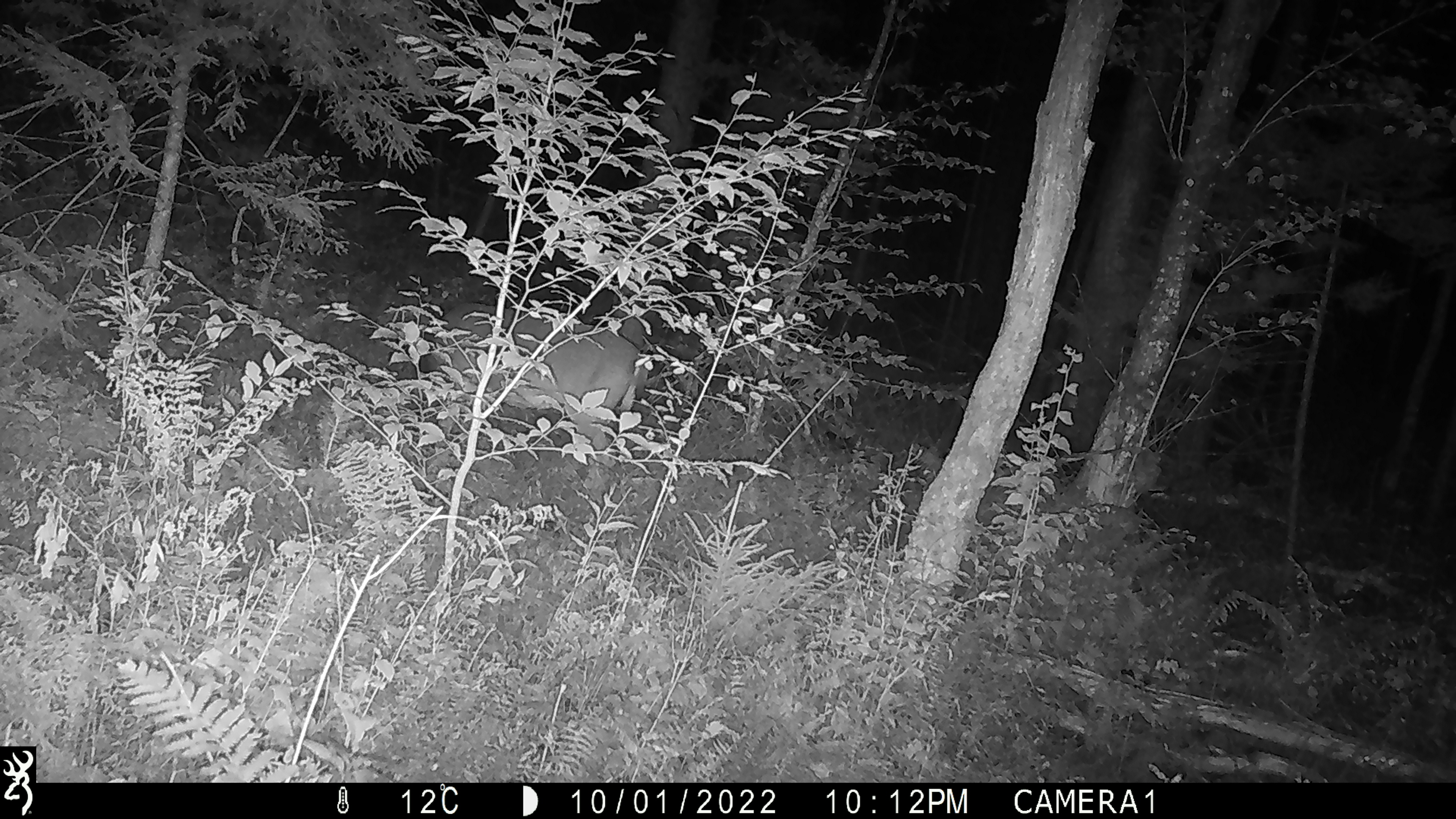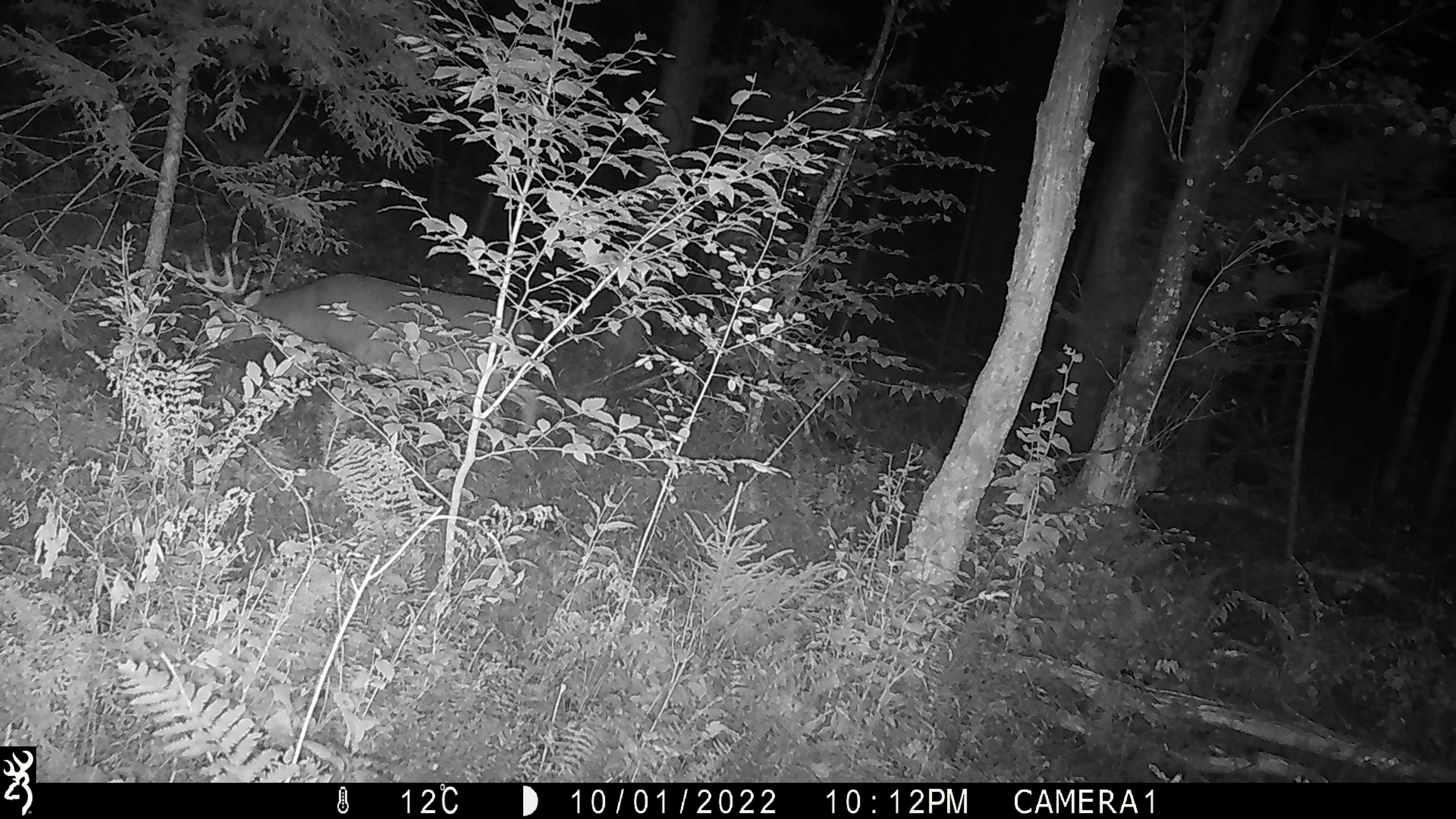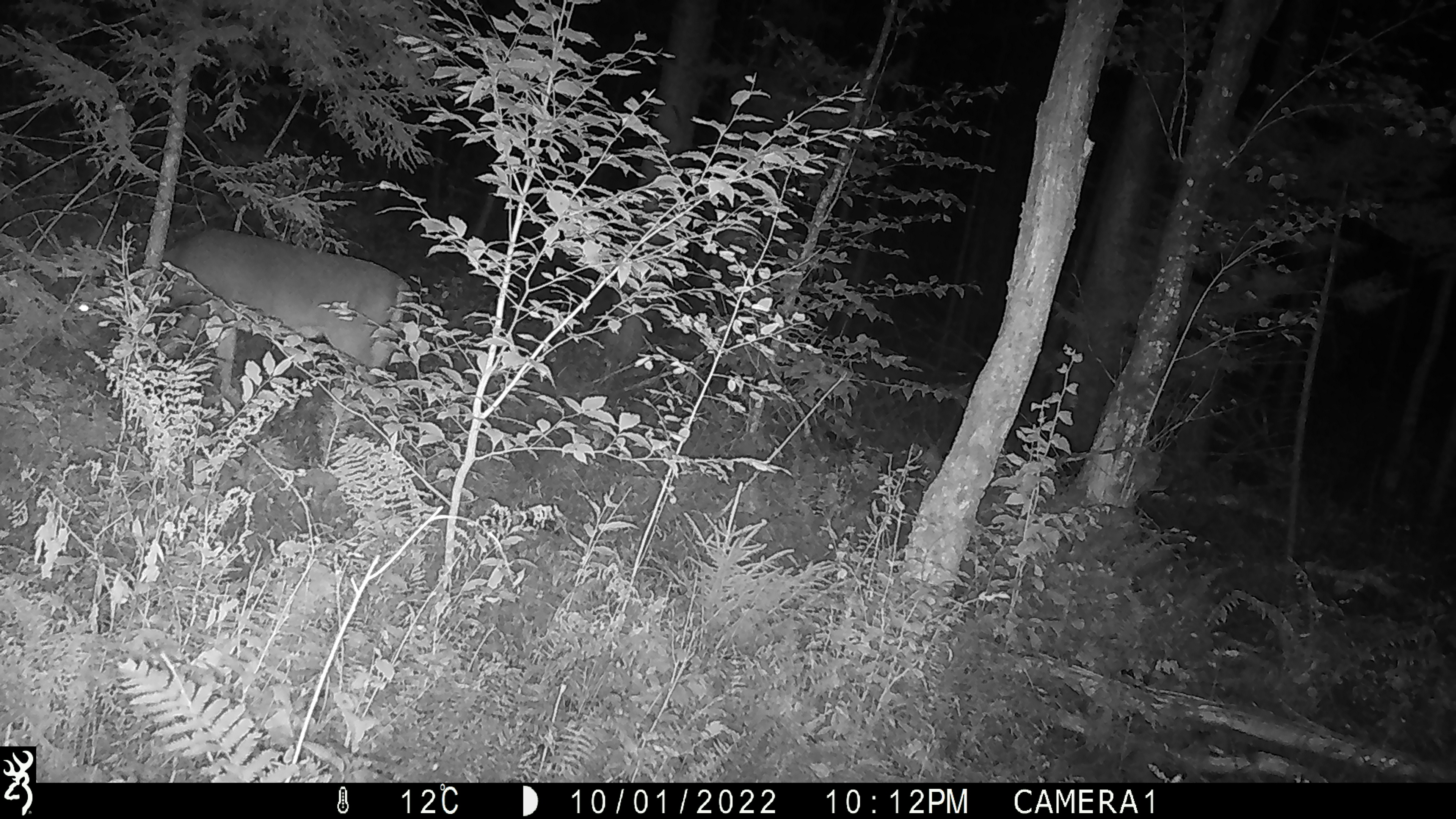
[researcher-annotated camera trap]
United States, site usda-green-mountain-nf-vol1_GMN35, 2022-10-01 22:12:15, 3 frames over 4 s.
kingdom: Animalia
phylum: Chordata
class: Mammalia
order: Artiodactyla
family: Cervidae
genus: Odocoileus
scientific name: Odocoileus virginianus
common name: white-tailed deer